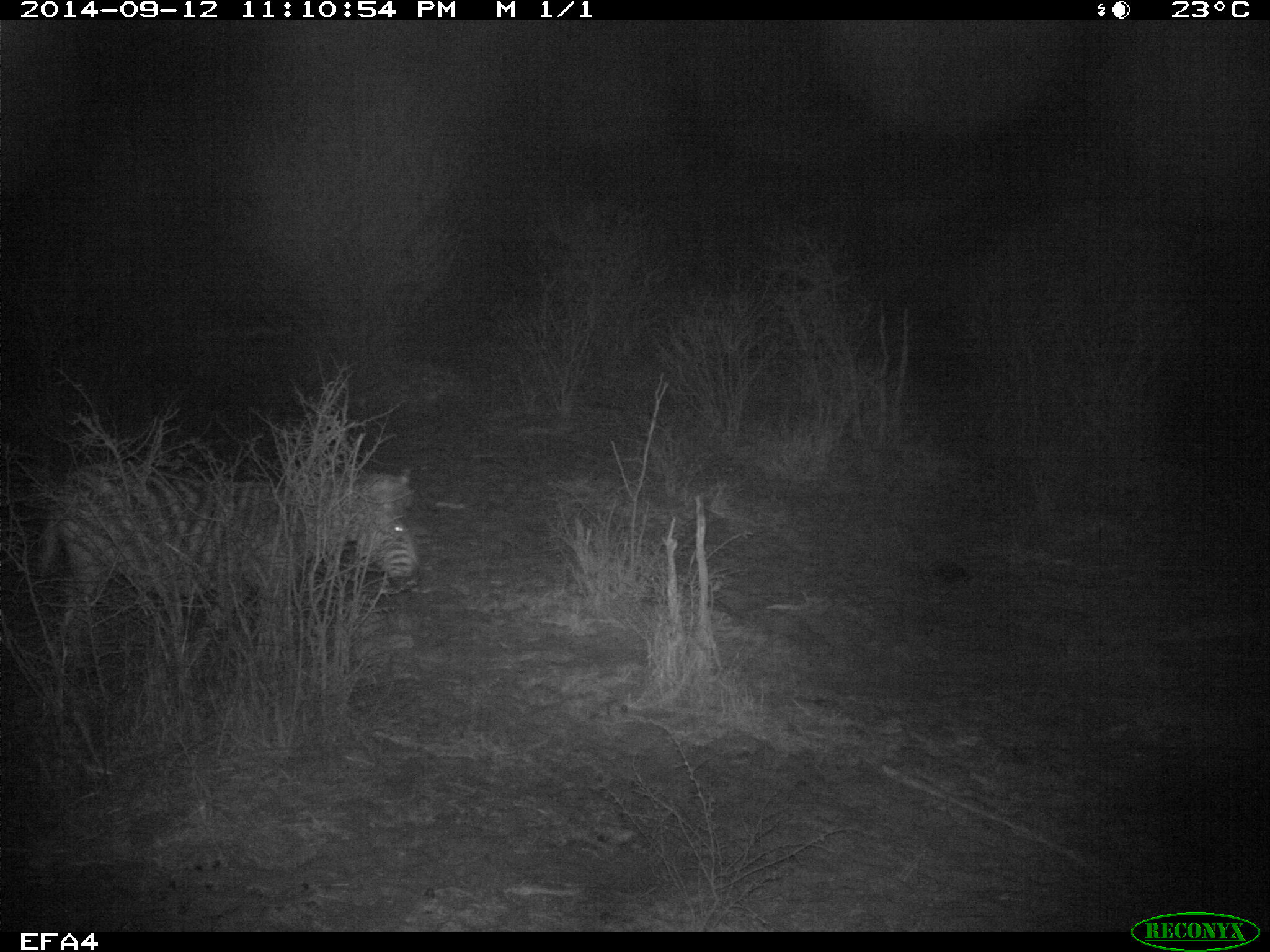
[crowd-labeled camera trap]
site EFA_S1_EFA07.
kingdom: Animalia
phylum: Chordata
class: Mammalia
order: Perissodactyla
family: Equidae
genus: Equus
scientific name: Equus quagga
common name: plains zebra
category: zebraplains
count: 1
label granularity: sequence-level